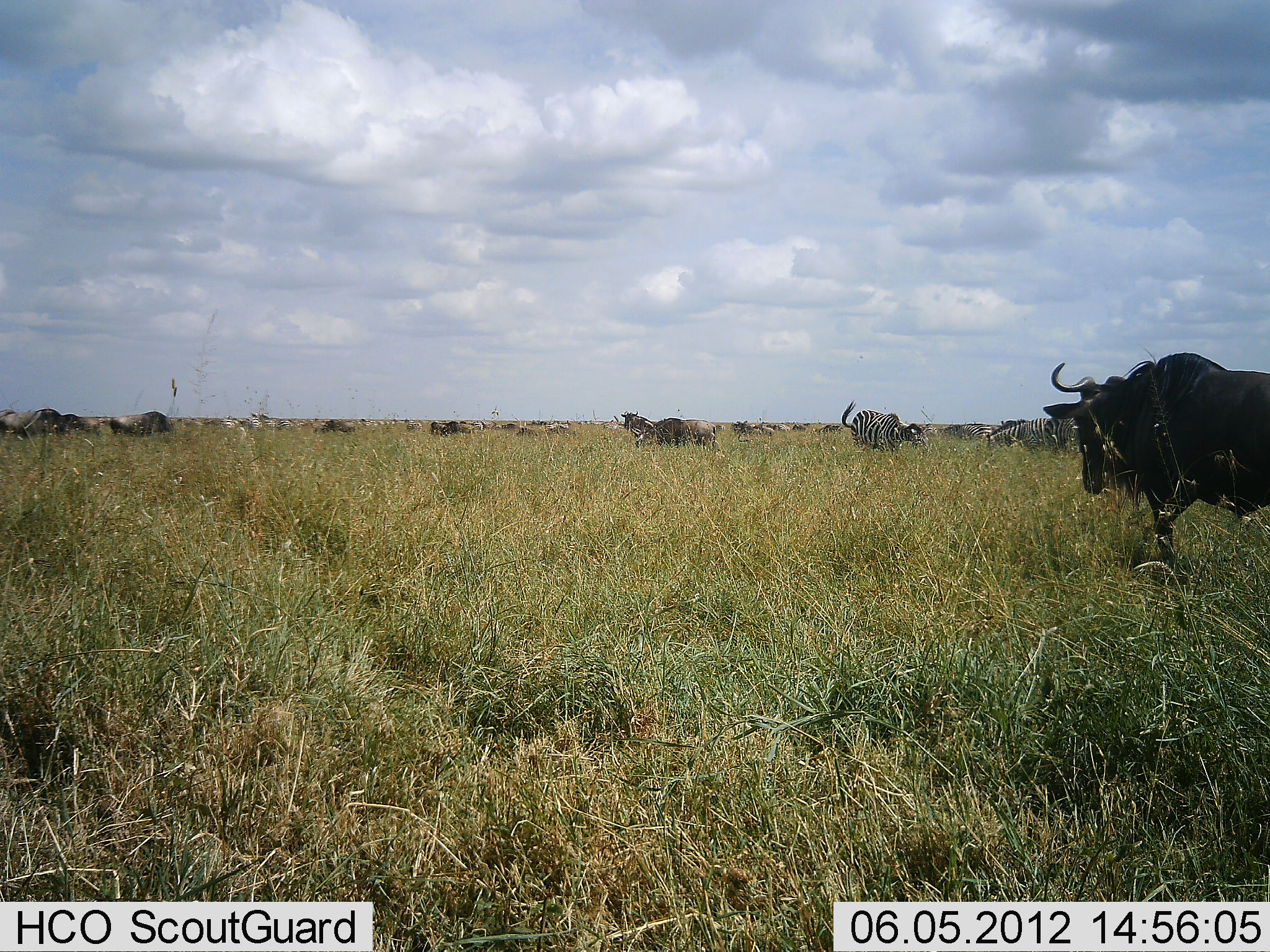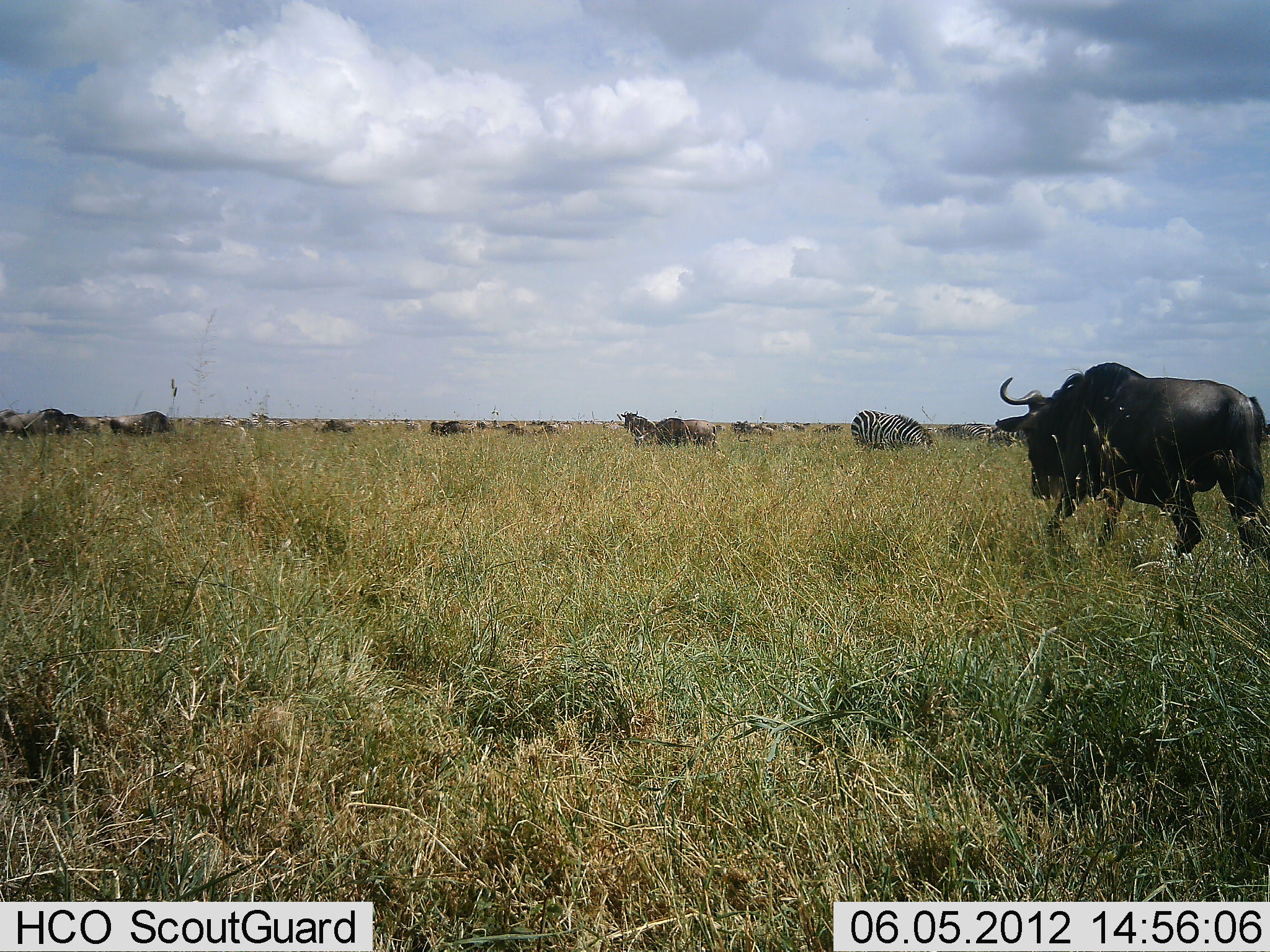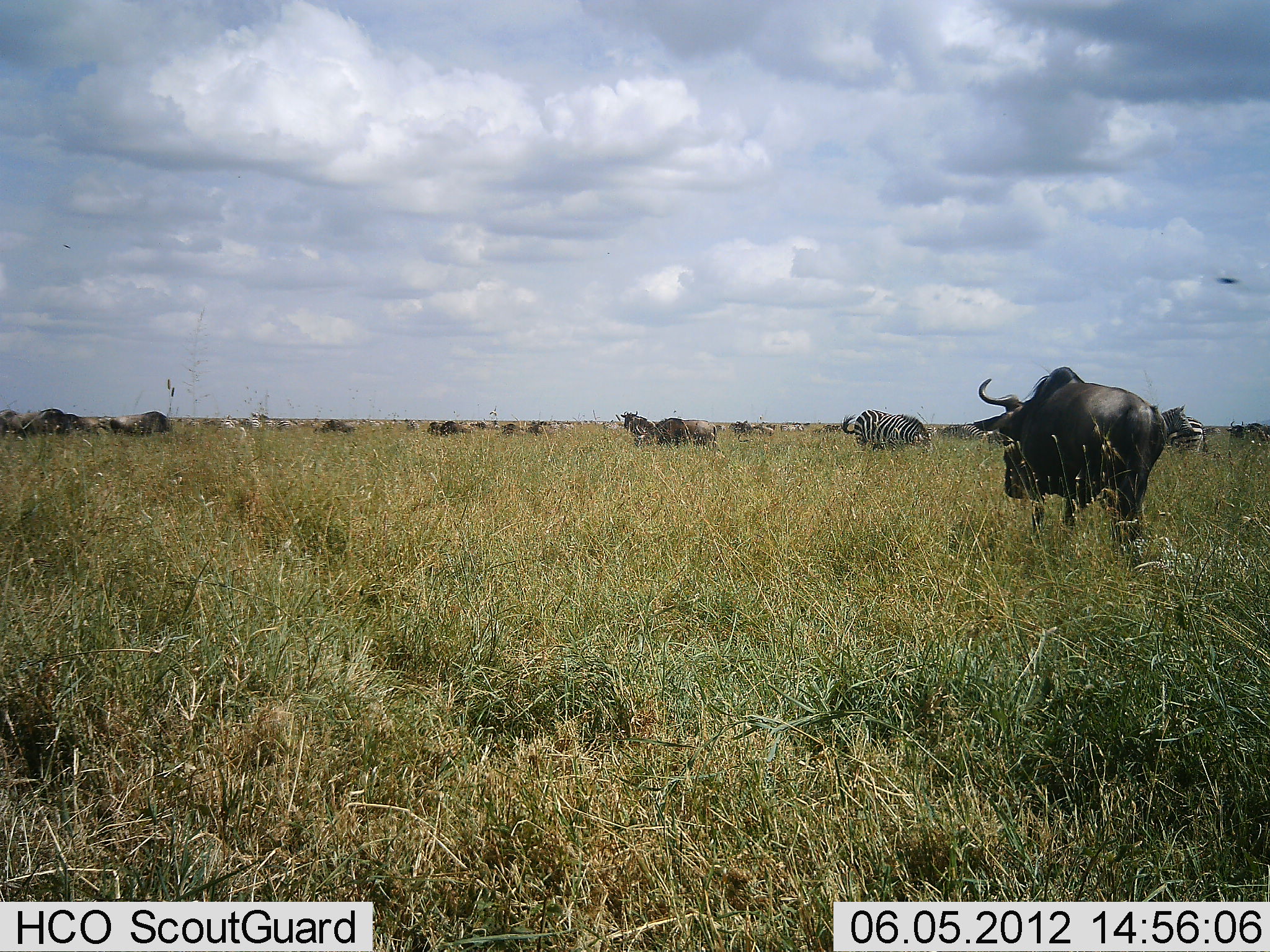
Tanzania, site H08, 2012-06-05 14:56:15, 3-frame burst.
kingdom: Animalia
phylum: Chordata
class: Mammalia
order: Artiodactyla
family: Bovidae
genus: Connochaetes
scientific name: Connochaetes taurinus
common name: blue wildebeest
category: wildebeest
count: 11-50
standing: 38%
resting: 0%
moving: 92%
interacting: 0%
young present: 0%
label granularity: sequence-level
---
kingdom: Animalia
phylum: Chordata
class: Mammalia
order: Perissodactyla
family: Equidae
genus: Equus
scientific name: Equus quagga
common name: plains zebra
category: zebra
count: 5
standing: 29%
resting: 7%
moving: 7%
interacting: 7%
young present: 0%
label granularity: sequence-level